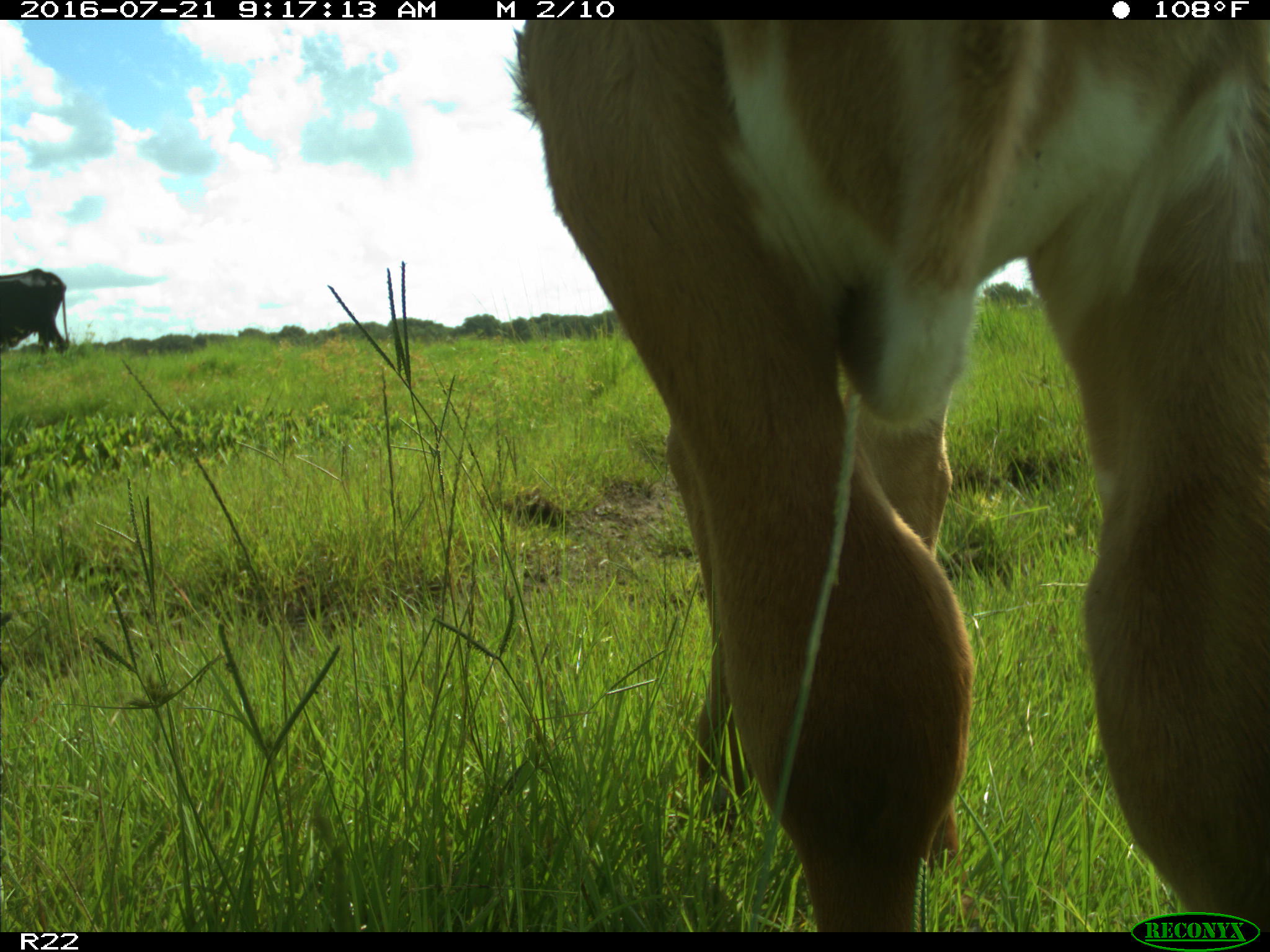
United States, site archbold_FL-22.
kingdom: Animalia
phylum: Chordata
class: Mammalia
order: Artiodactyla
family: Bovidae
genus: Bos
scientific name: Bos taurus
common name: domestic cow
Bos taurus (domestic cow).